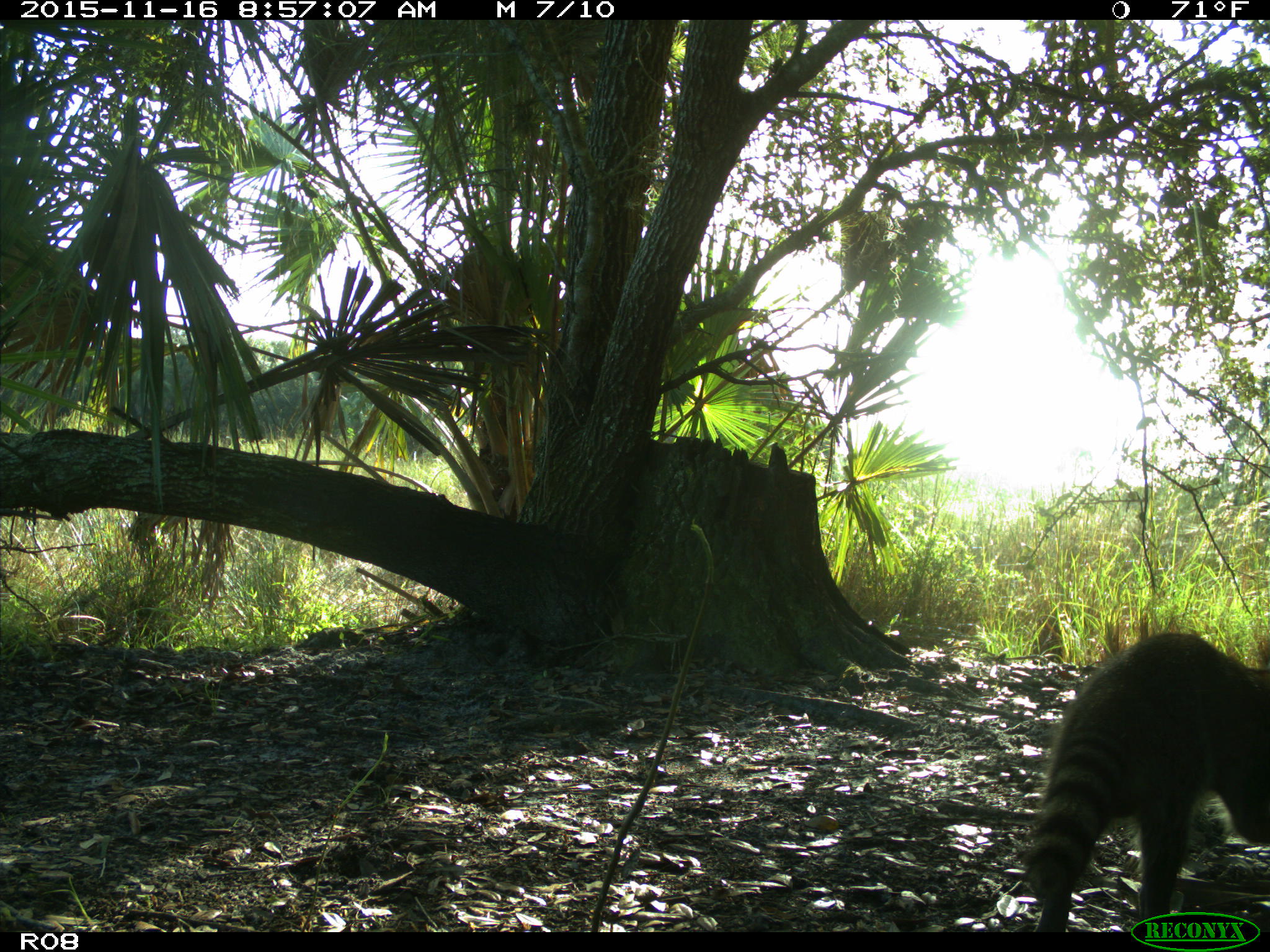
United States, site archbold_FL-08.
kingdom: Animalia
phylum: Chordata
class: Mammalia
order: Carnivora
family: Procyonidae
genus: Procyon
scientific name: Procyon lotor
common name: common raccoon